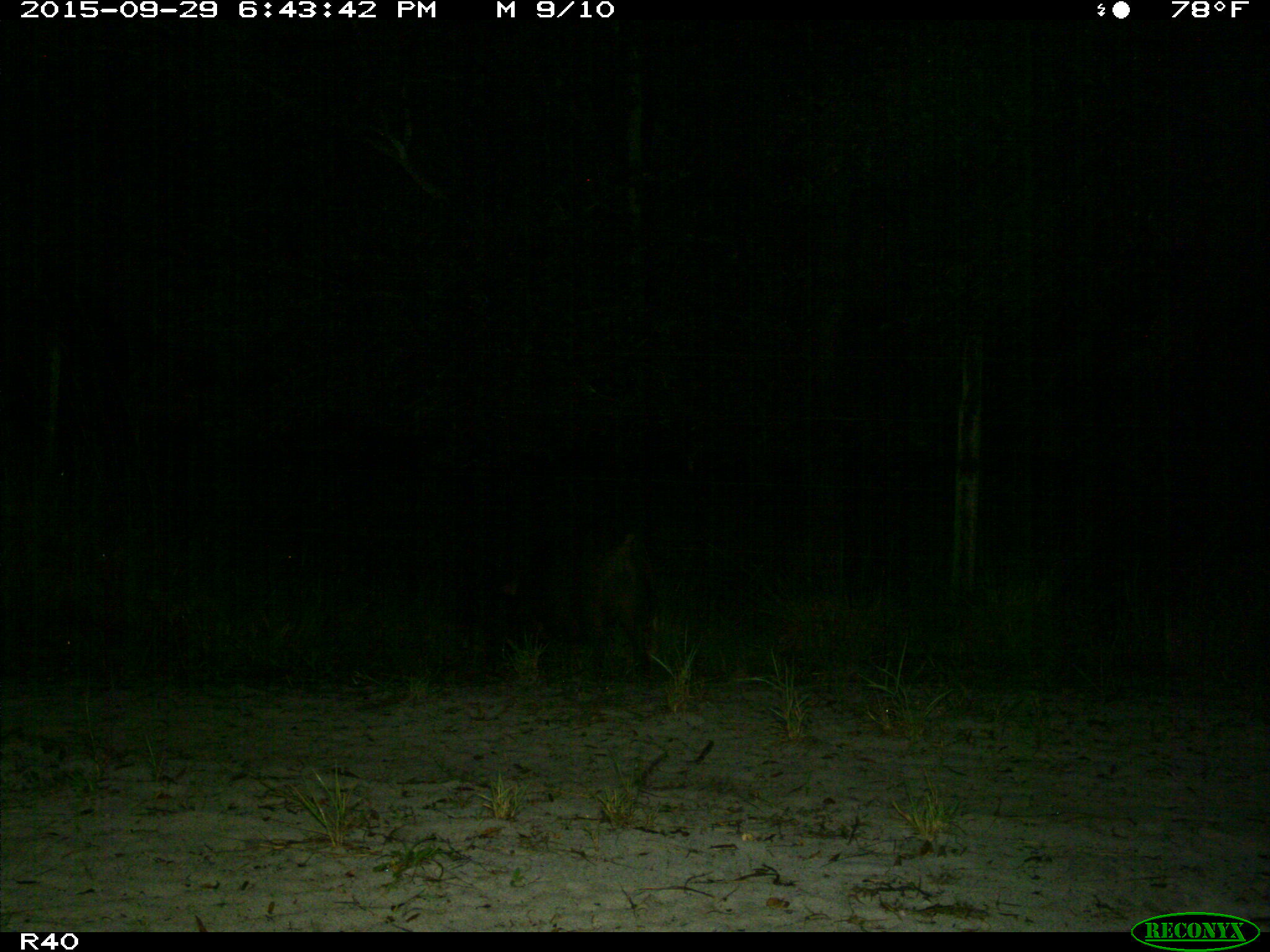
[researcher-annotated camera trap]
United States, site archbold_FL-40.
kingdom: Animalia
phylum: Chordata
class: Mammalia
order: Artiodactyla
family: Suidae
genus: Sus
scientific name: Sus scrofa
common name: wild boar